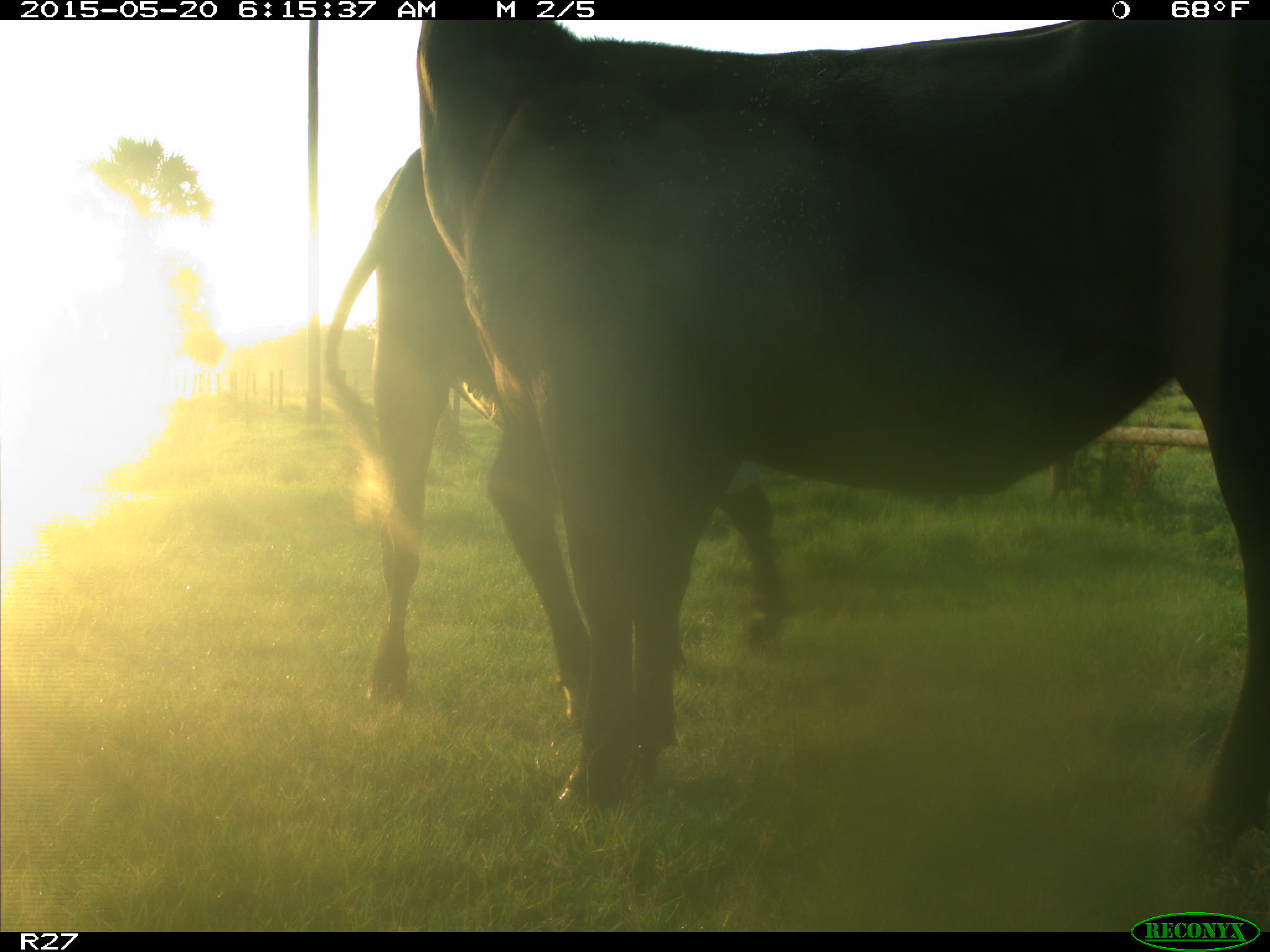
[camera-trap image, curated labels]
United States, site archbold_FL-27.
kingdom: Animalia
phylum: Chordata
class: Mammalia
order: Artiodactyla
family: Bovidae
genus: Bos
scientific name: Bos taurus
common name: domestic cow